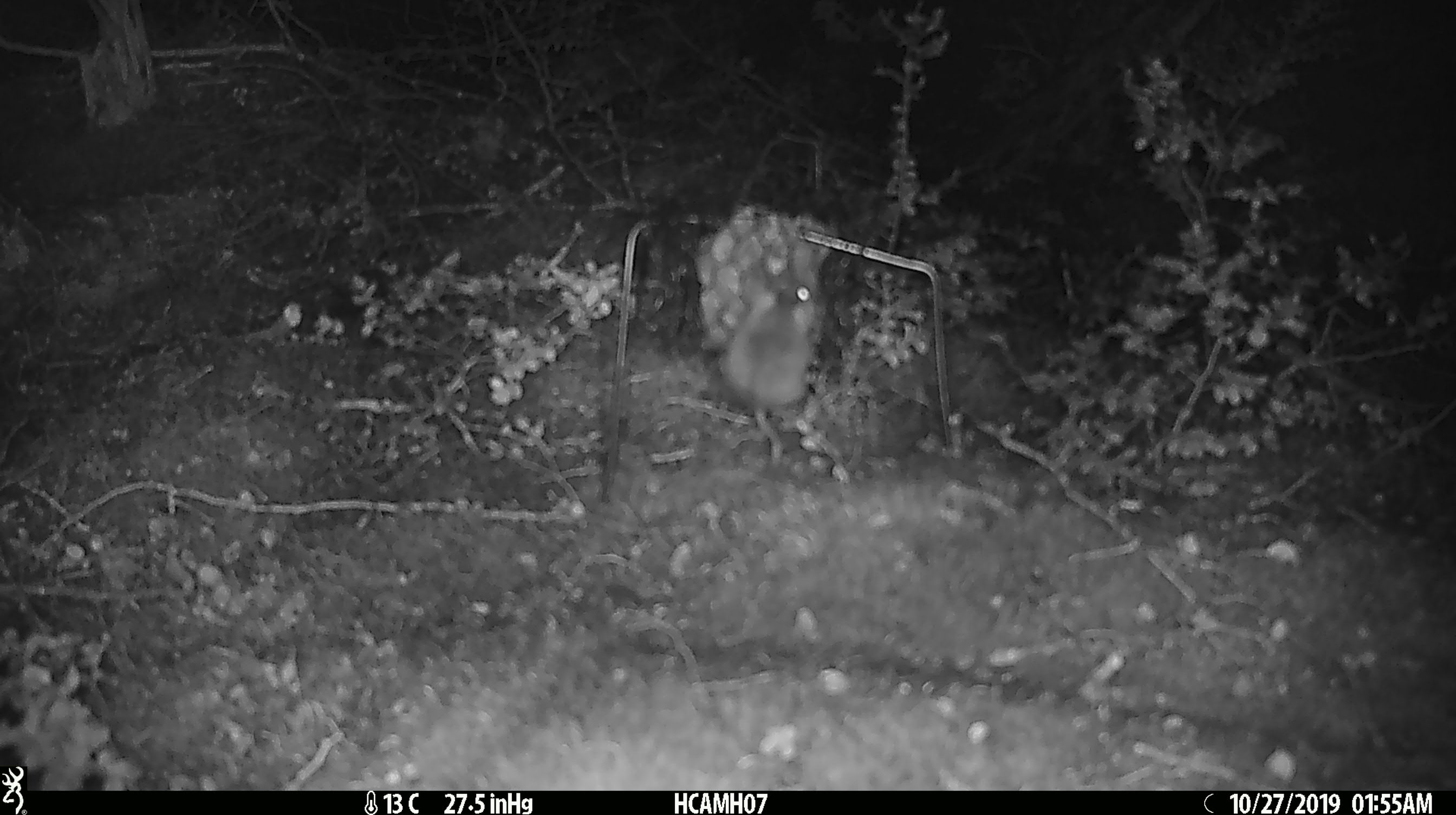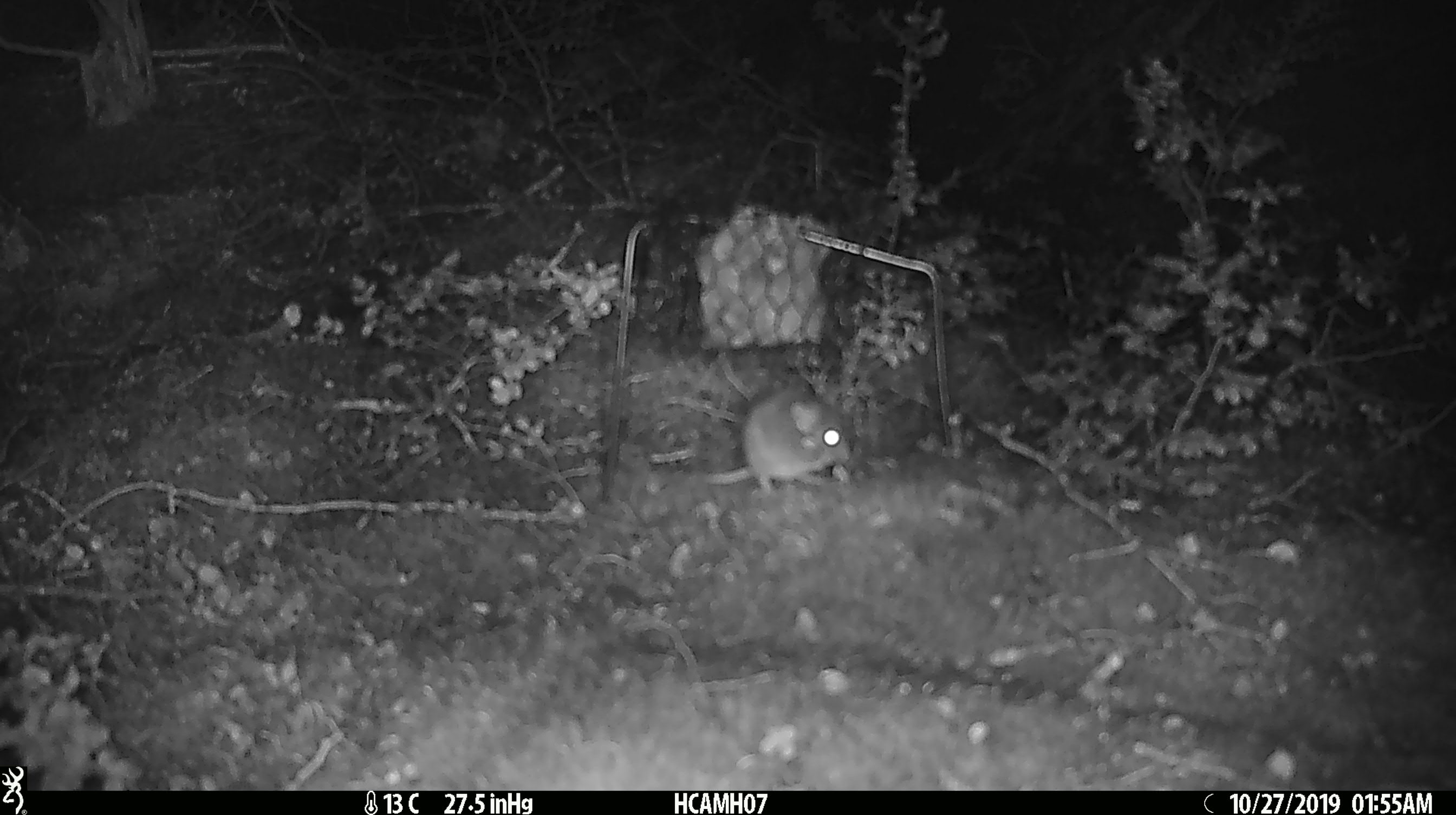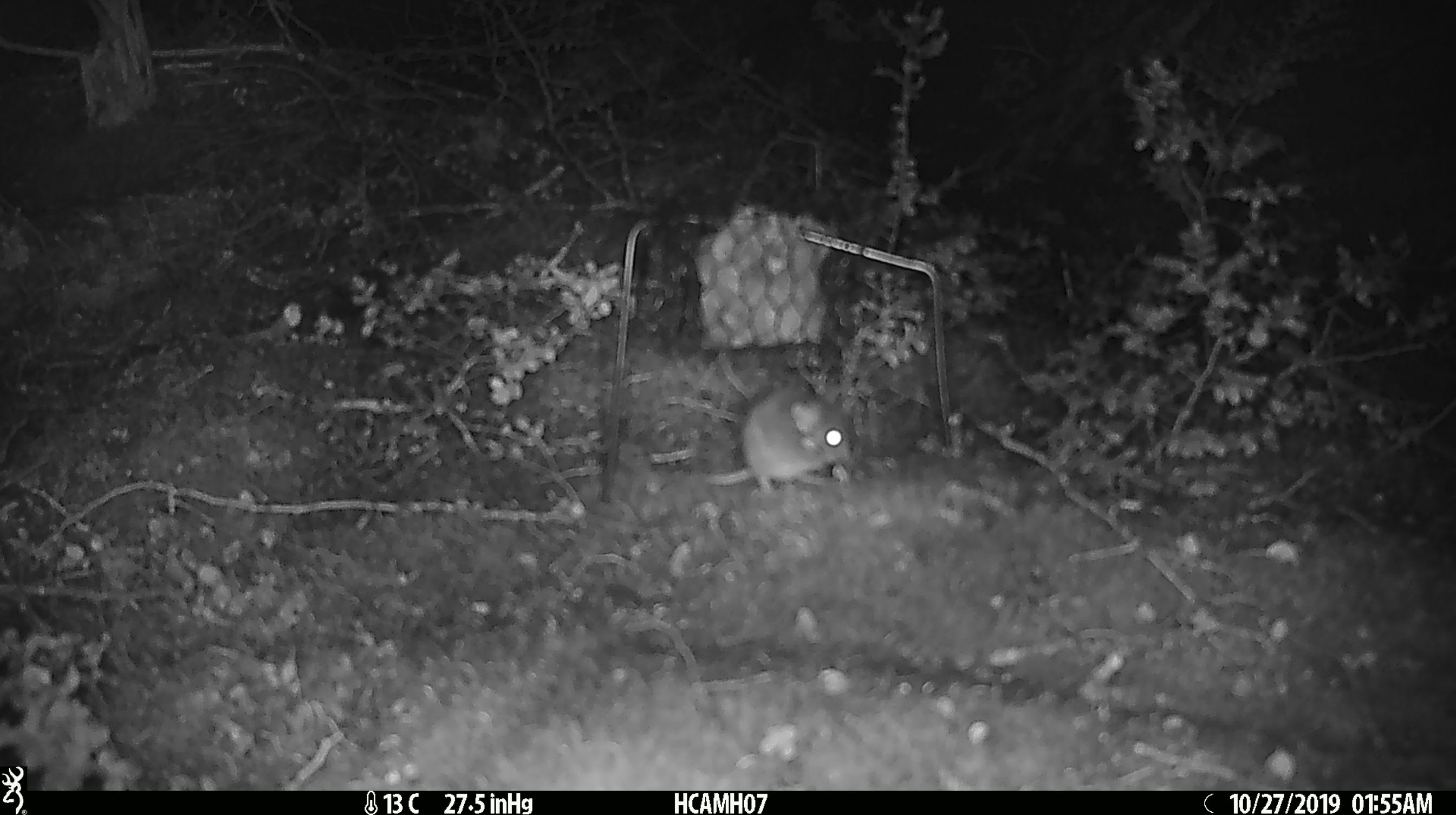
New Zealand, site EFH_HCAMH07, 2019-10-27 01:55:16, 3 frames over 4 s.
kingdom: Animalia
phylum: Chordata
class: Mammalia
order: Rodentia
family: Muridae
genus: Mus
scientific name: Mus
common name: mouse